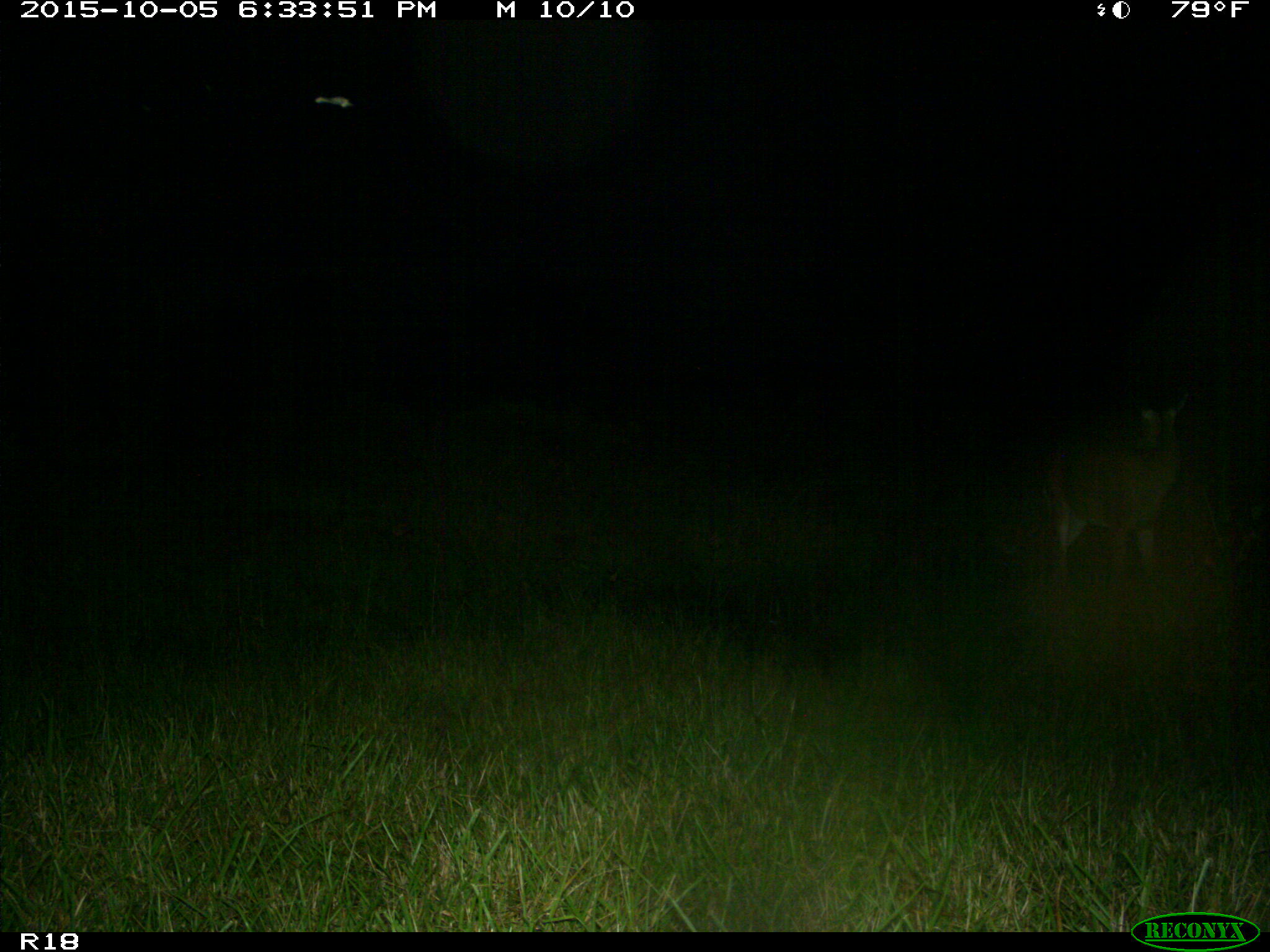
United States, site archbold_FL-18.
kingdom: Animalia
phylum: Chordata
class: Mammalia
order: Artiodactyla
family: Cervidae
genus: Odocoileus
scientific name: Odocoileus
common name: deer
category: unidentified deer